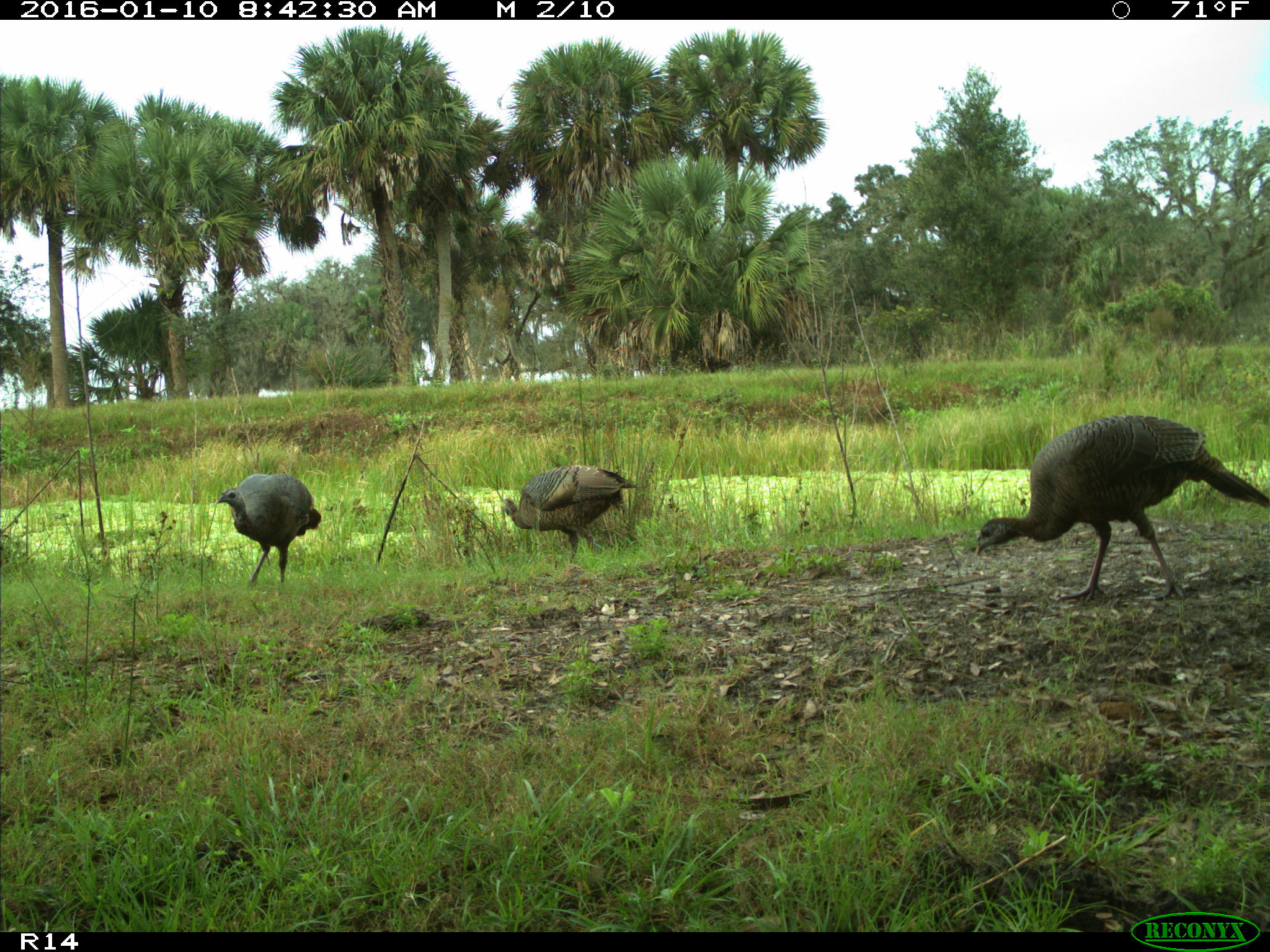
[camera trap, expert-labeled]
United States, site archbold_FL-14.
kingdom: Animalia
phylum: Chordata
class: Aves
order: Galliformes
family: Phasianidae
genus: Meleagris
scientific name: Meleagris gallopavo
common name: wild turkey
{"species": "Meleagris gallopavo (wild turkey)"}